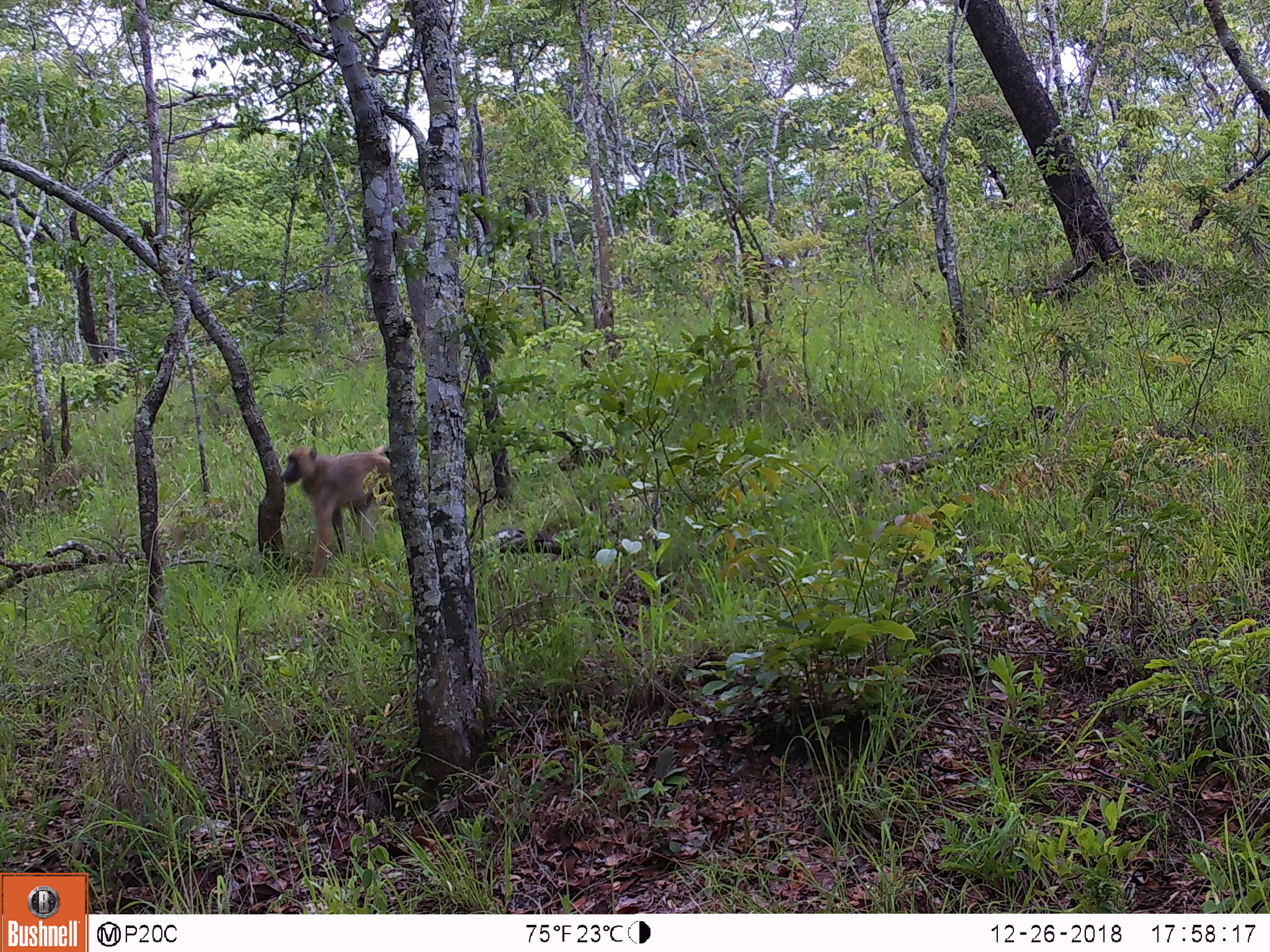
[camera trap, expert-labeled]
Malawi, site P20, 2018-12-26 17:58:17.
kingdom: Animalia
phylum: Chordata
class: Mammalia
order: Artiodactyla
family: Bovidae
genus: Tragelaphus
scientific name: Tragelaphus strepsiceros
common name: greater kudu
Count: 1.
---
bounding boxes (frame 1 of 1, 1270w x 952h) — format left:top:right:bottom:
greater kudu: 274:445:435:578